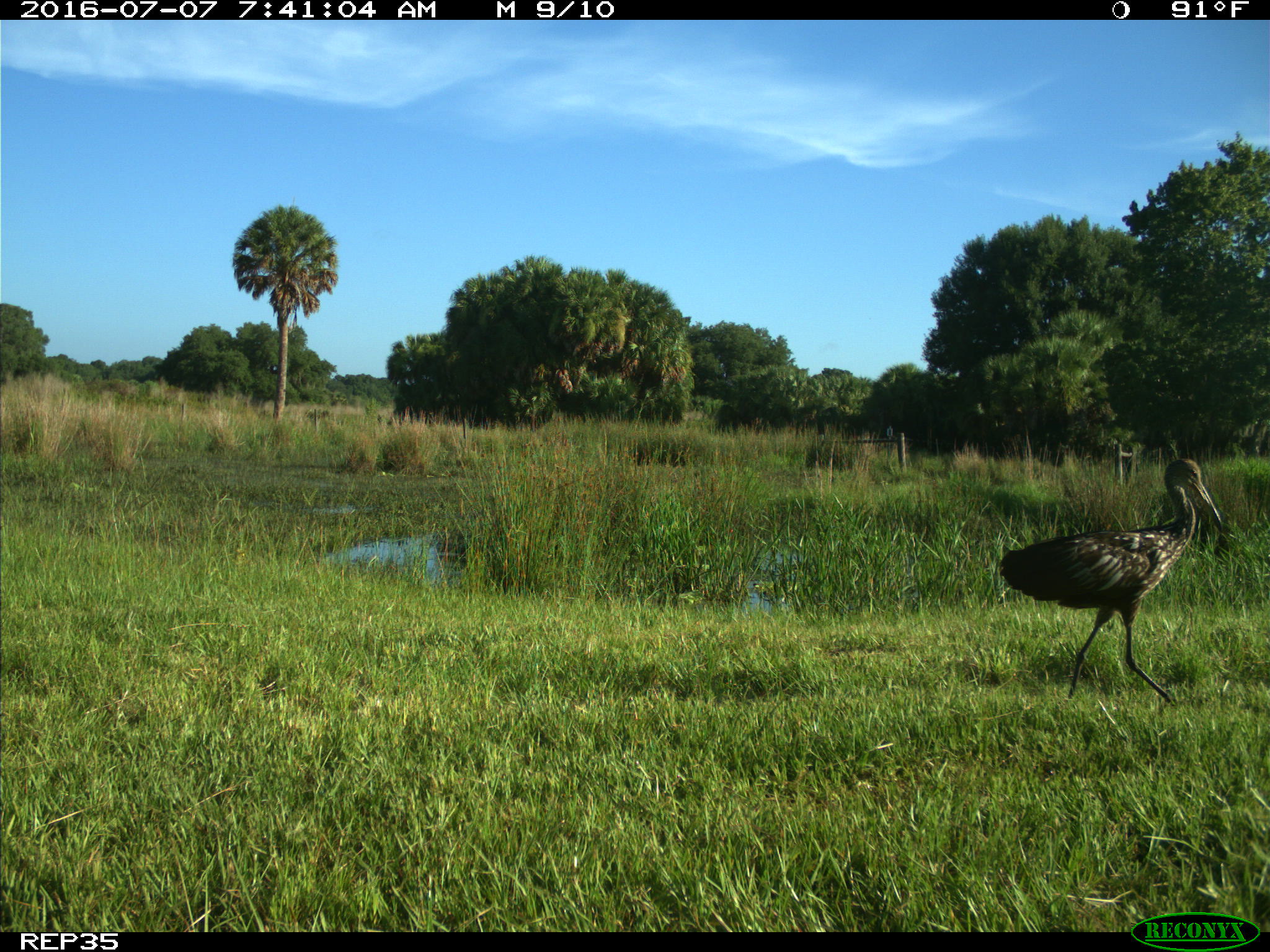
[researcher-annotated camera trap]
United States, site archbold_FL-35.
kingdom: Animalia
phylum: Chordata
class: Aves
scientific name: Aves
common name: birds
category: unidentified bird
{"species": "unidentified bird (birds) (Aves)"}